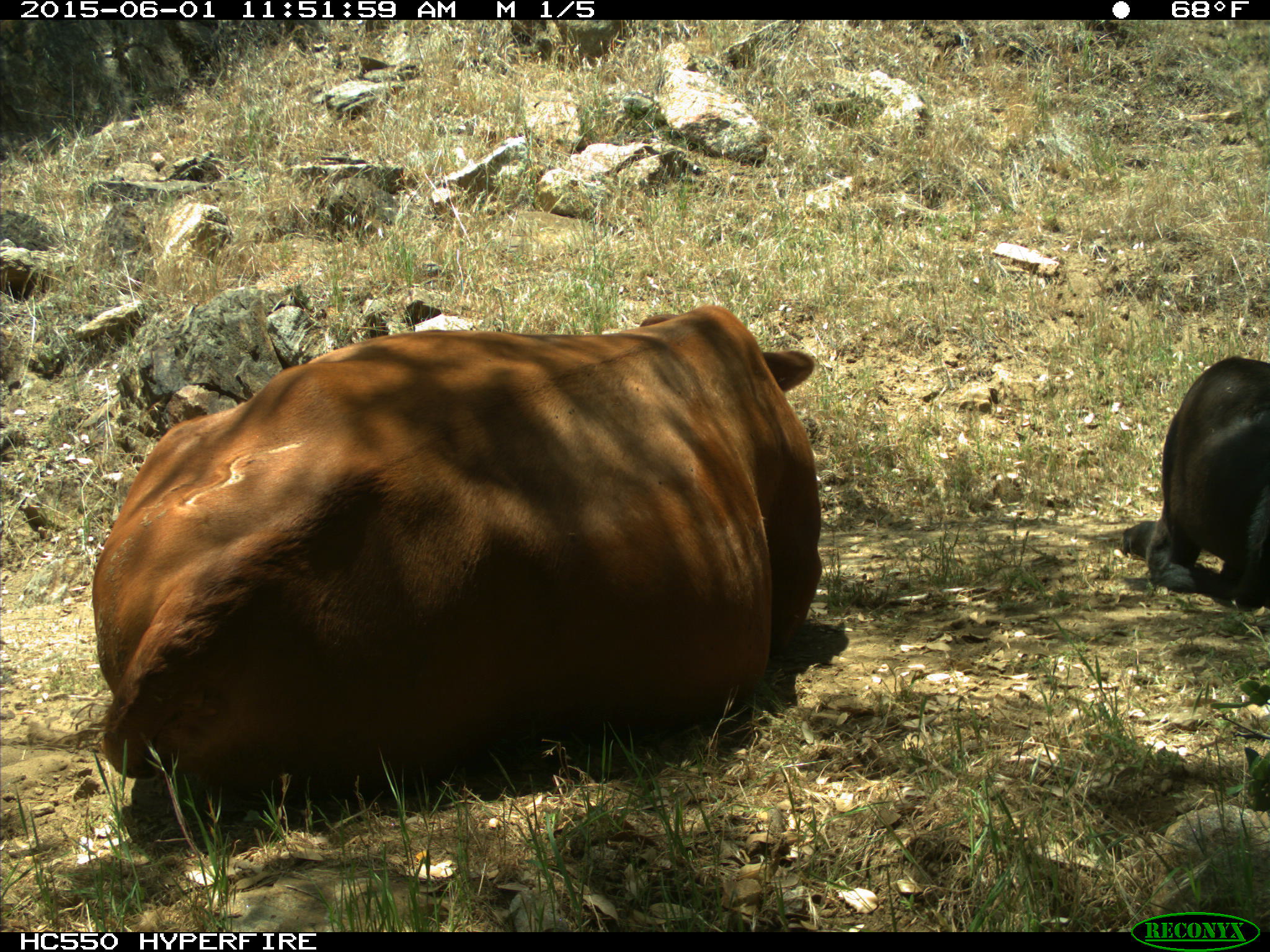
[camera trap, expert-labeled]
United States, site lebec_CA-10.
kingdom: Animalia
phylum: Chordata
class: Mammalia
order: Artiodactyla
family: Bovidae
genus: Bos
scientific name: Bos taurus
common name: domestic cow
Bos taurus (domestic cow).